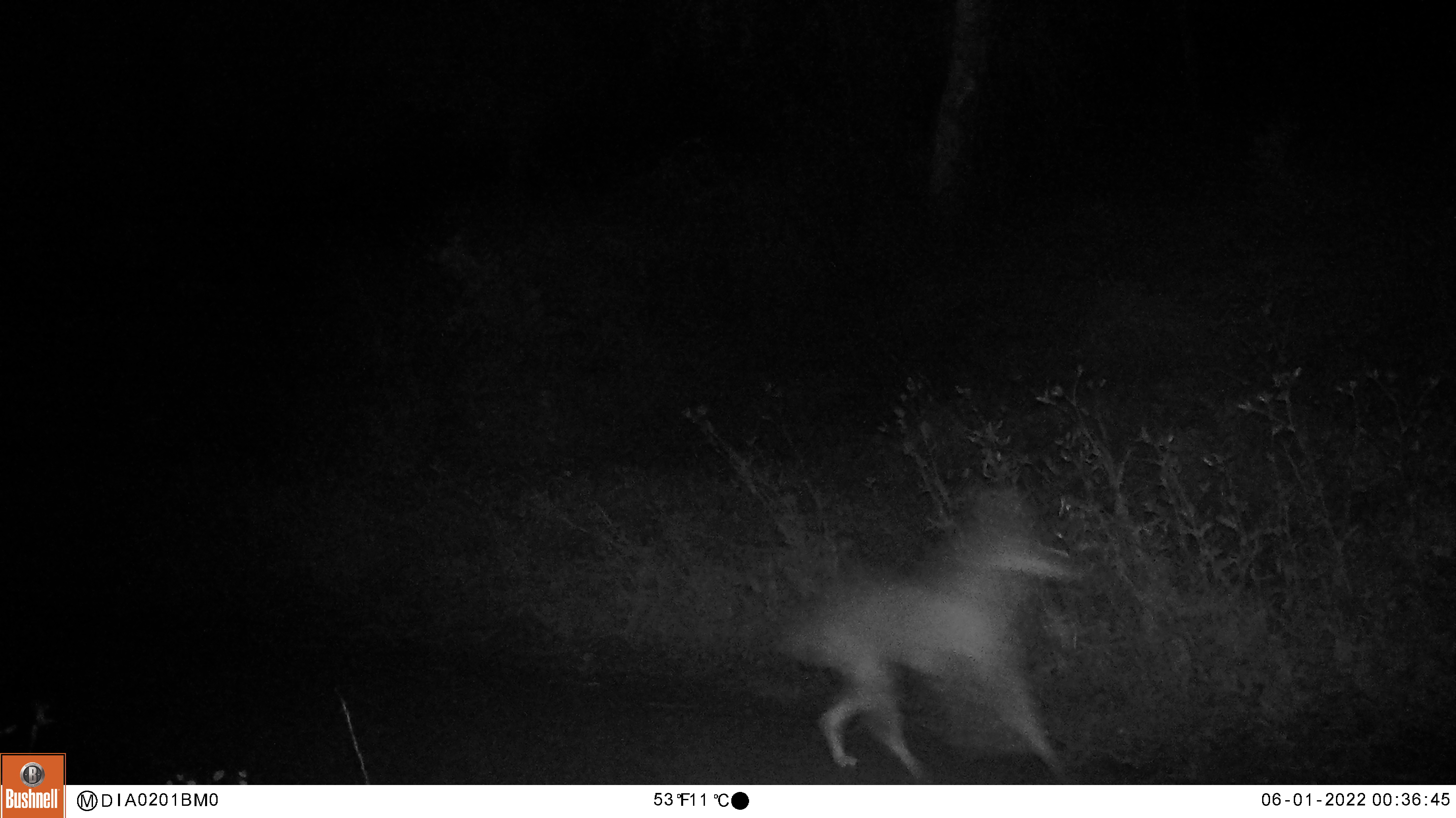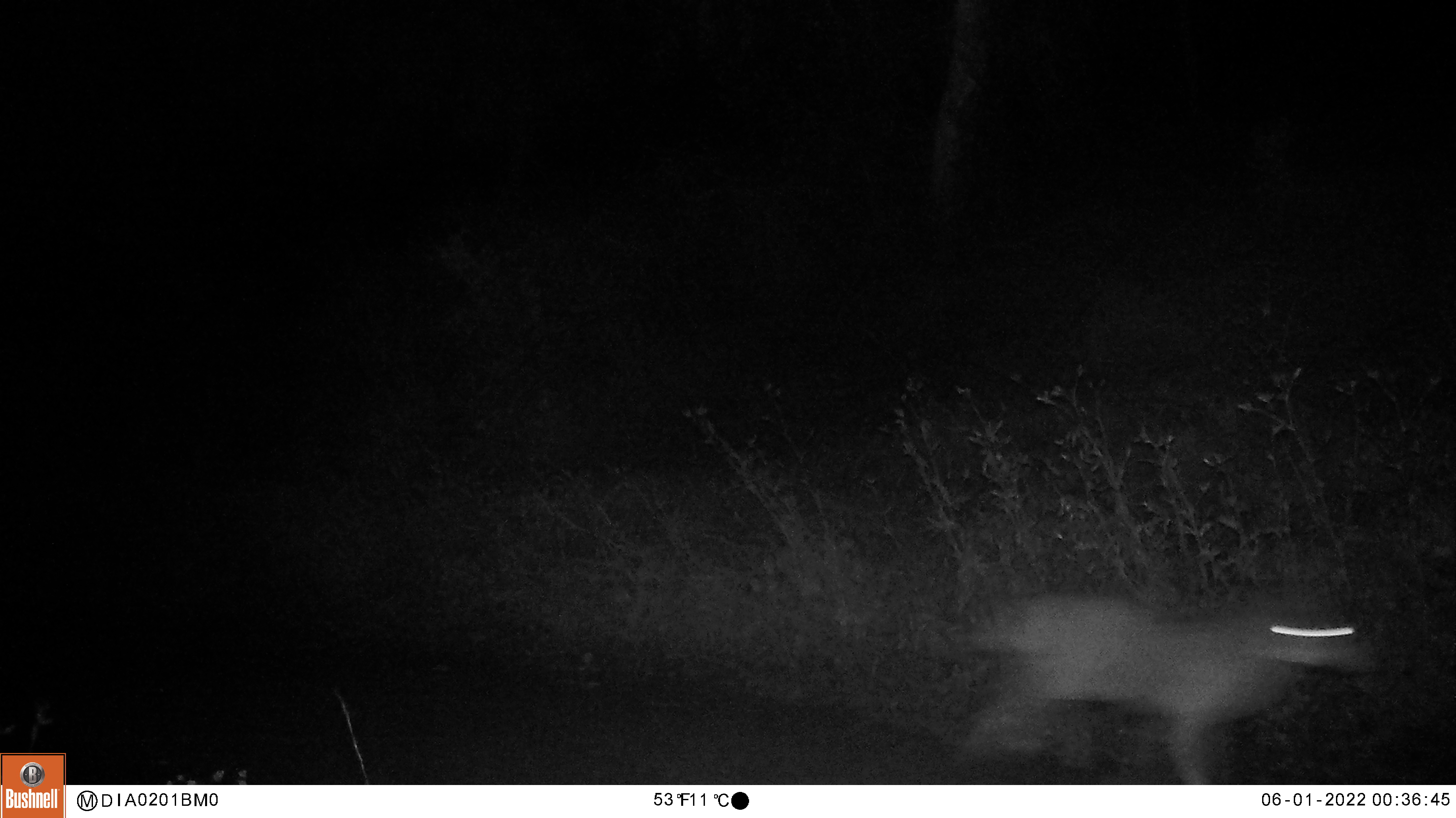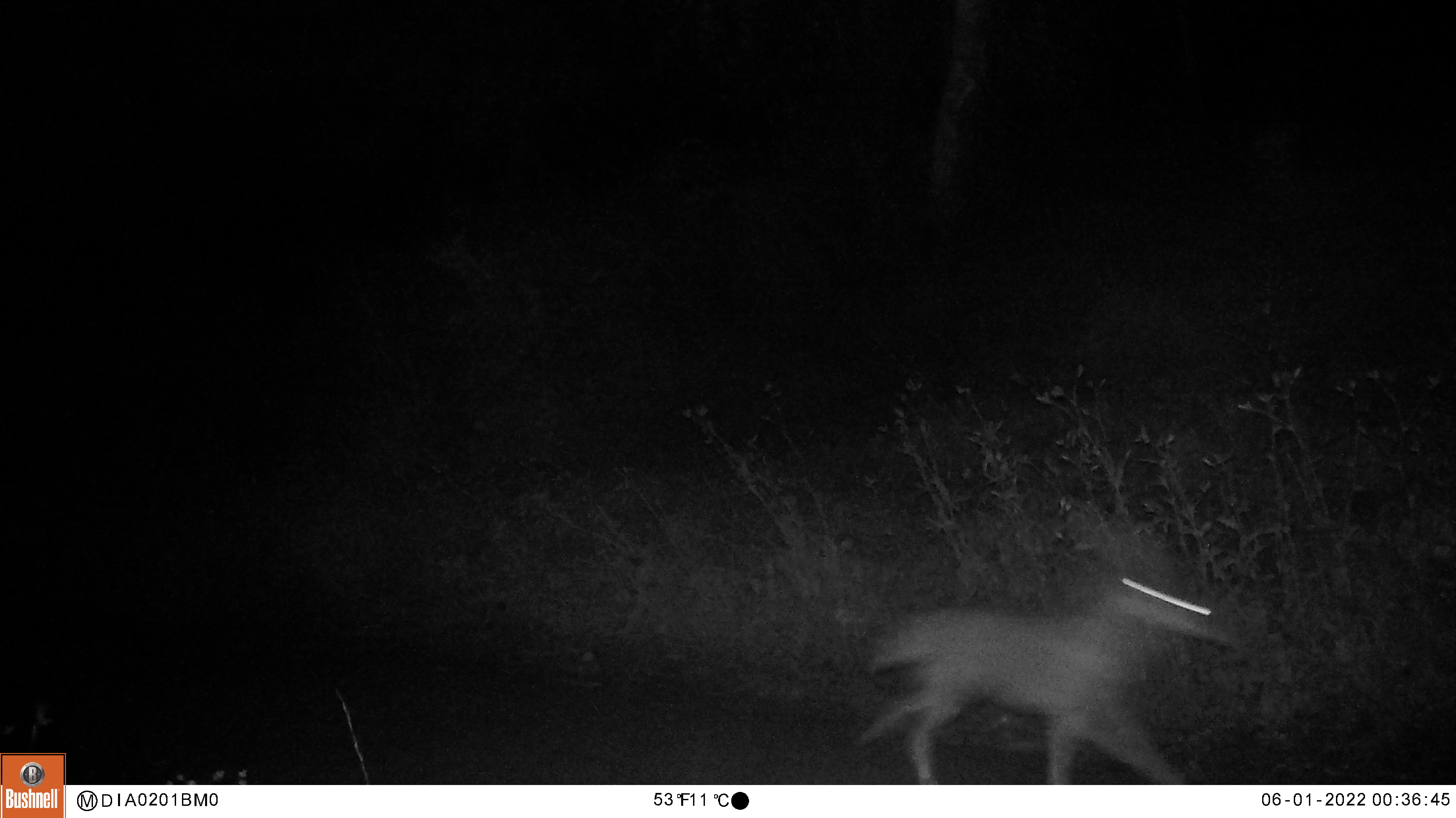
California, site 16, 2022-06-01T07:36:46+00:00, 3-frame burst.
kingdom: Animalia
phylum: Chordata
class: Mammalia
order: Carnivora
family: Canidae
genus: Canis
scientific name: Canis latrans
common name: coyote